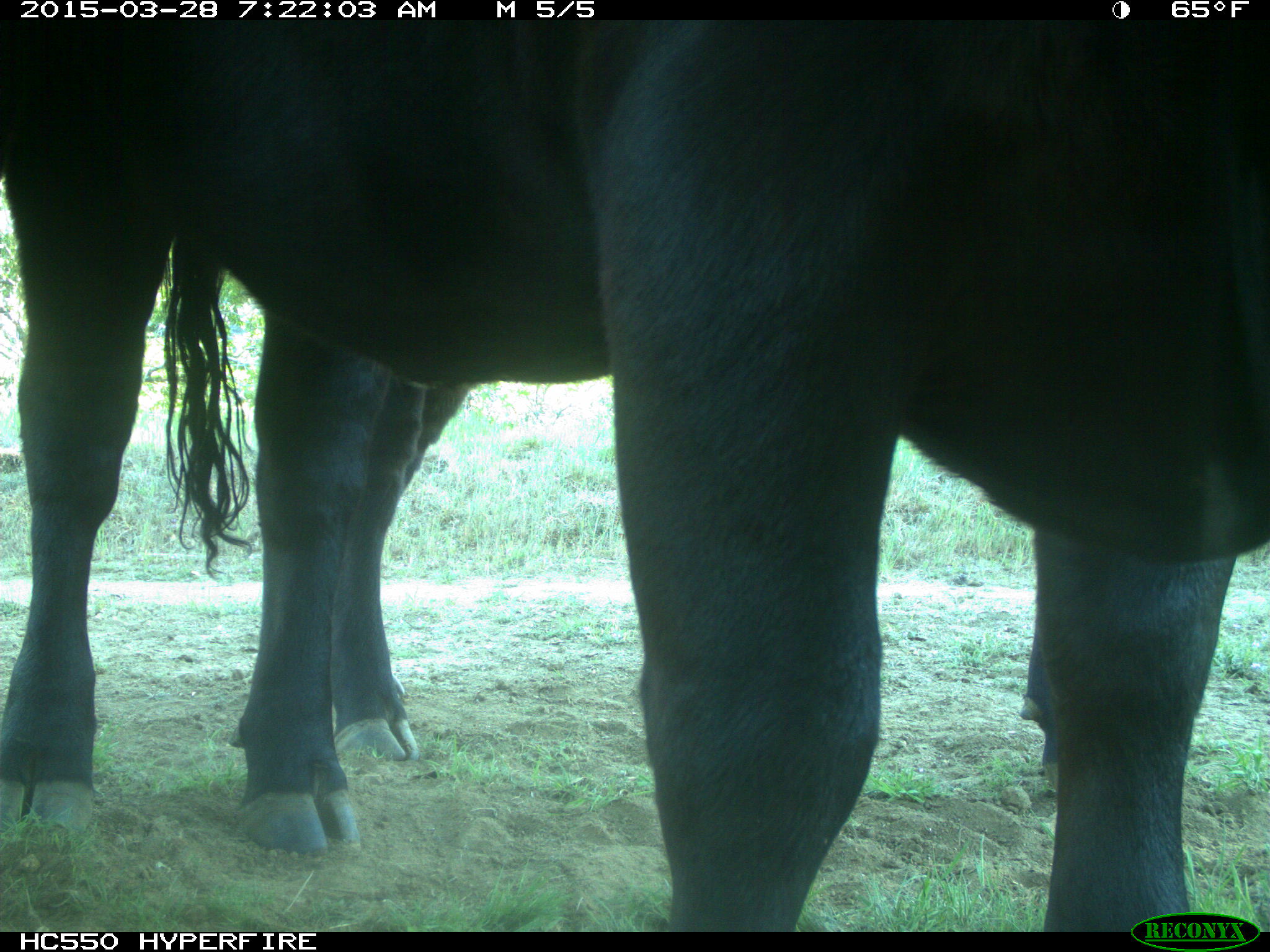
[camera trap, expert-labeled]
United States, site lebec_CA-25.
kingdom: Animalia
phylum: Chordata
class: Mammalia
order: Artiodactyla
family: Bovidae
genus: Bos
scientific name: Bos taurus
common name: domestic cow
Bos taurus (domestic cow).